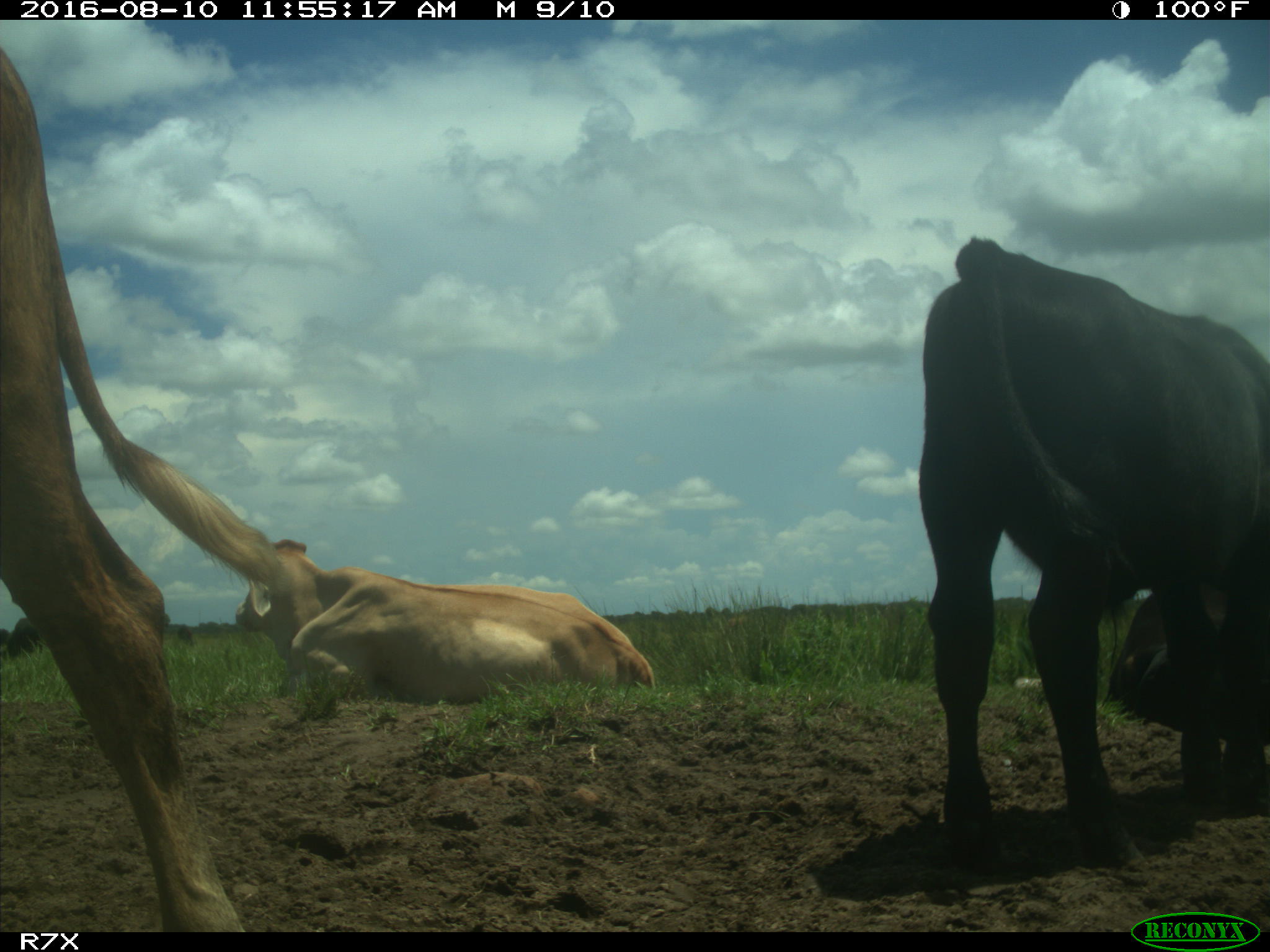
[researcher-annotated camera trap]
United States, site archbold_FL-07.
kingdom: Animalia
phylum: Chordata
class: Mammalia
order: Artiodactyla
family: Bovidae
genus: Bos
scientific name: Bos taurus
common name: domestic cow